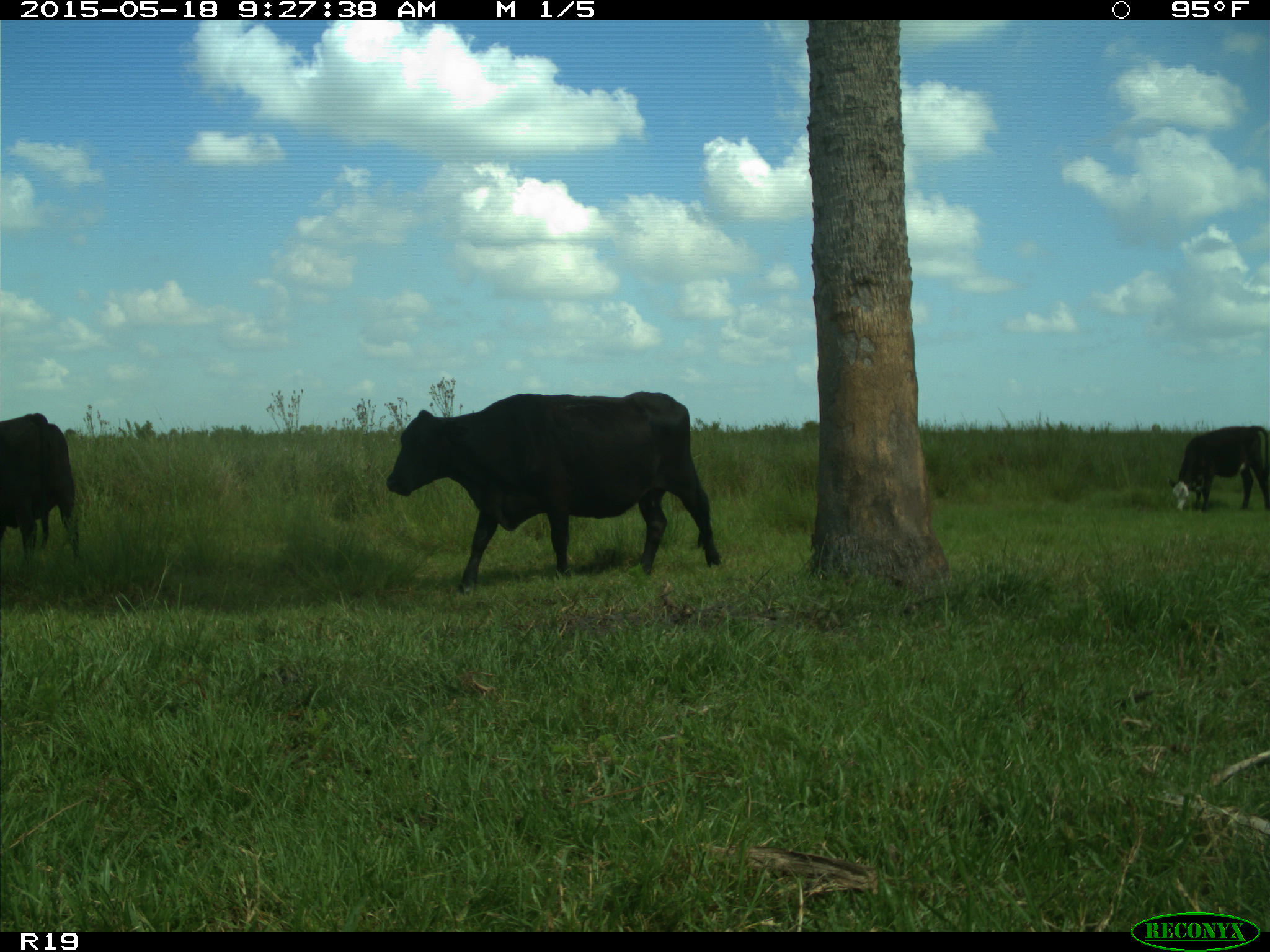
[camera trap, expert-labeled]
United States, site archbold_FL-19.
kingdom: Animalia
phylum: Chordata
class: Mammalia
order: Artiodactyla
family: Bovidae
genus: Bos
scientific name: Bos taurus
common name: domestic cow